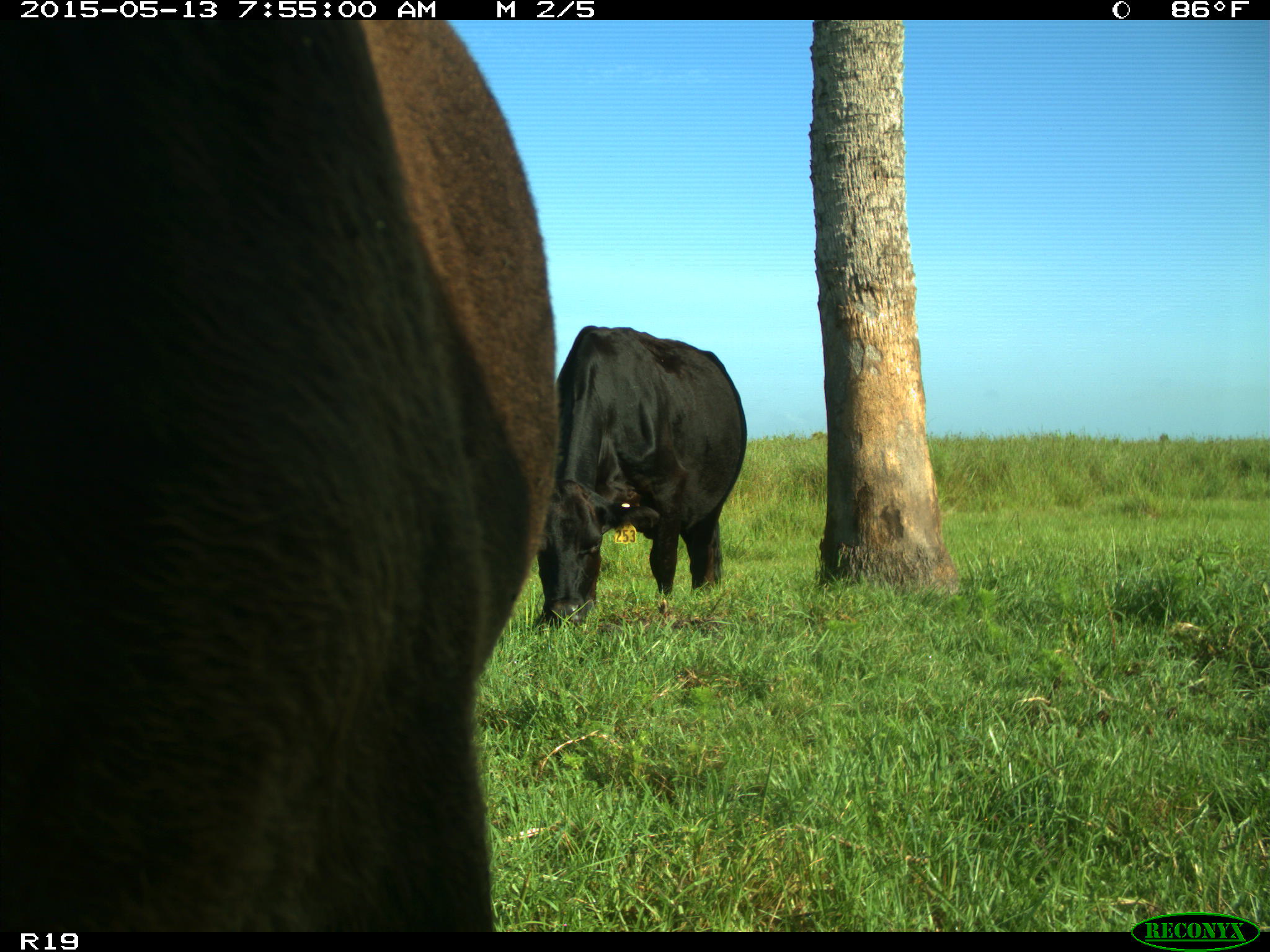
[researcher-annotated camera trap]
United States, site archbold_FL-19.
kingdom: Animalia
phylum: Chordata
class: Mammalia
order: Artiodactyla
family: Bovidae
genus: Bos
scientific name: Bos taurus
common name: domestic cow